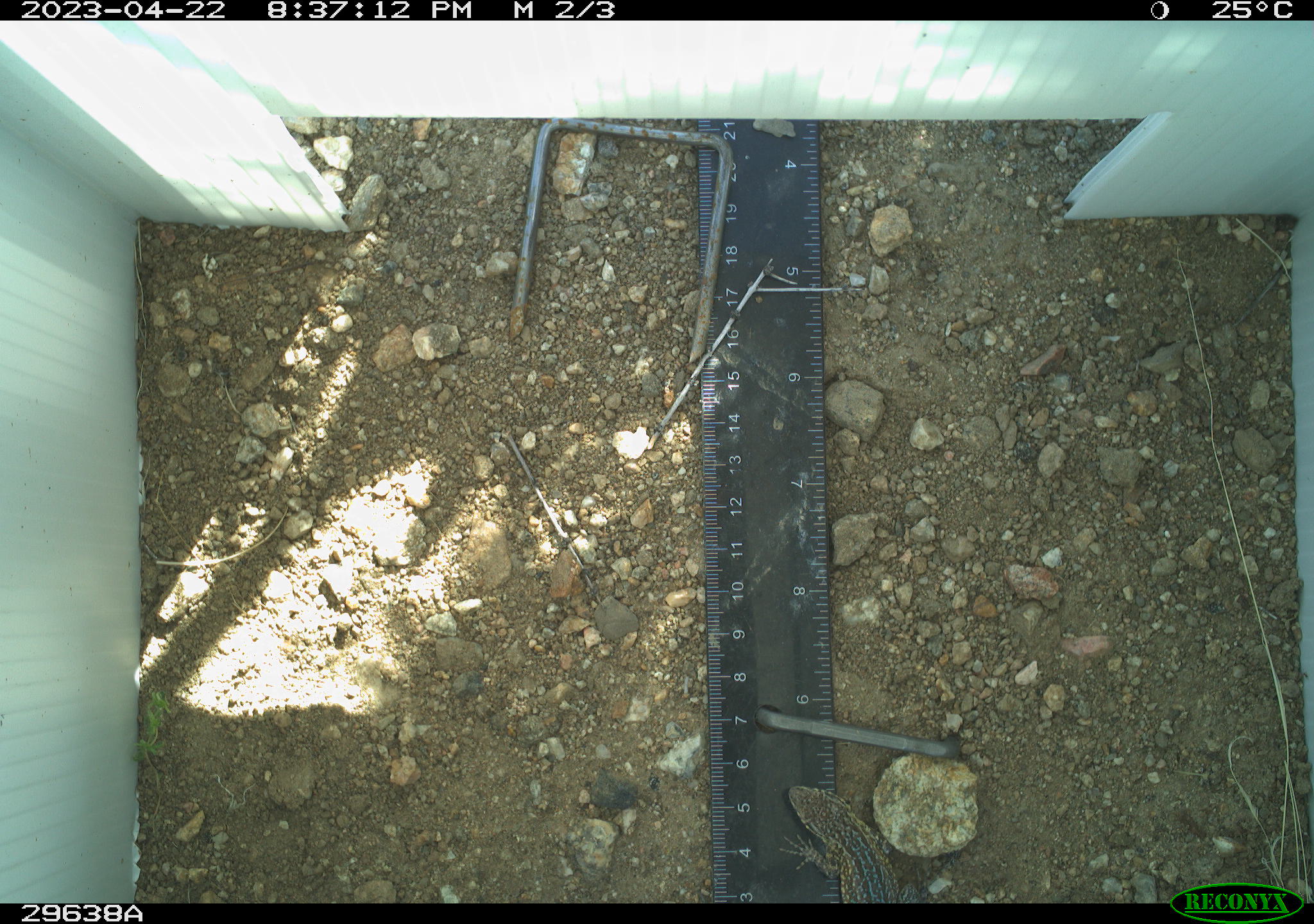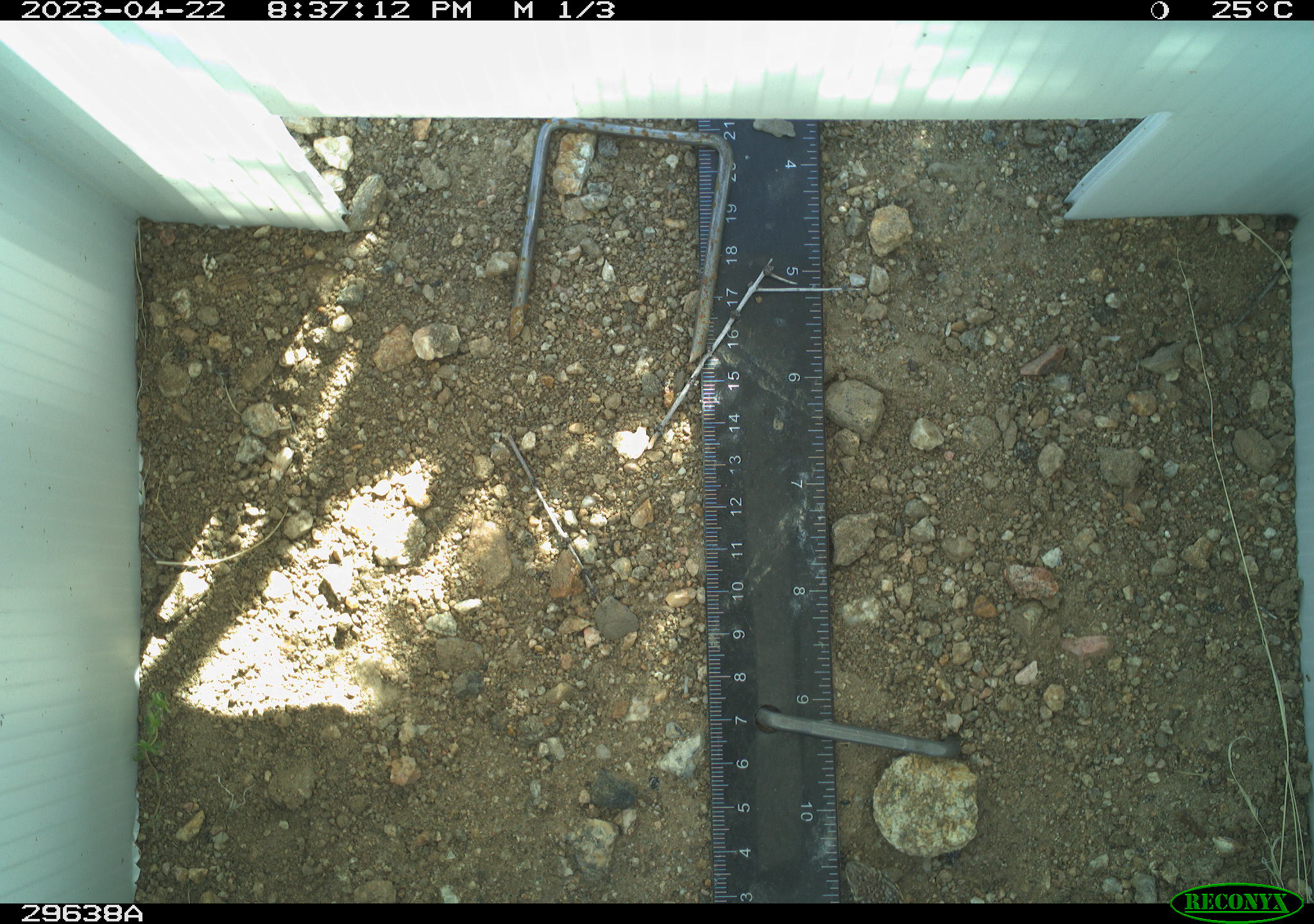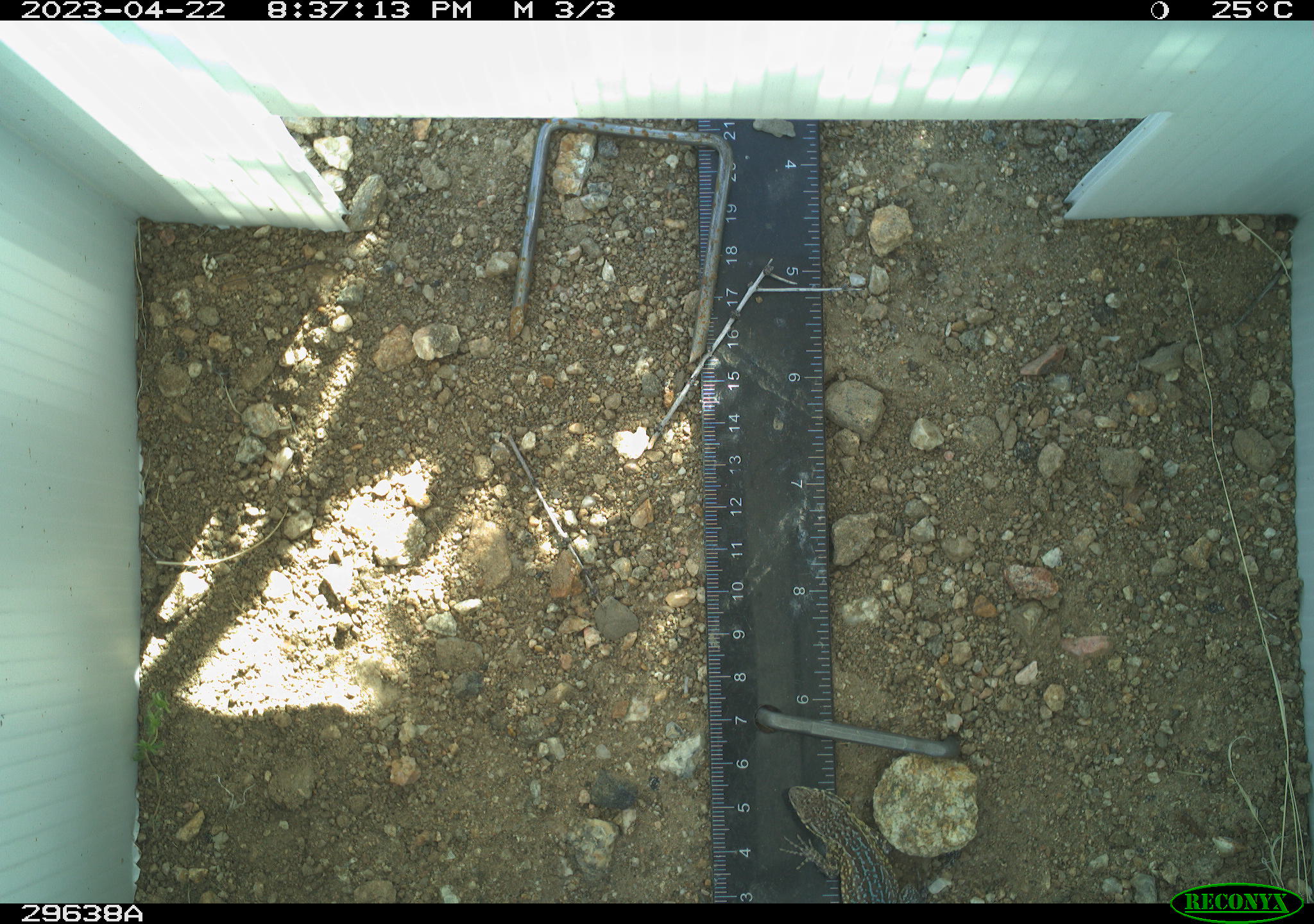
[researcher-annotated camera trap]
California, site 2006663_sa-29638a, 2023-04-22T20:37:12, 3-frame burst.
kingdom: Animalia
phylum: Chordata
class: Reptilia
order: Squamata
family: Phrynosomatidae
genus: Uta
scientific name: Uta stansburiana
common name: common side-blotched lizard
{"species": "common side-blotched lizard (Uta stansburiana)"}